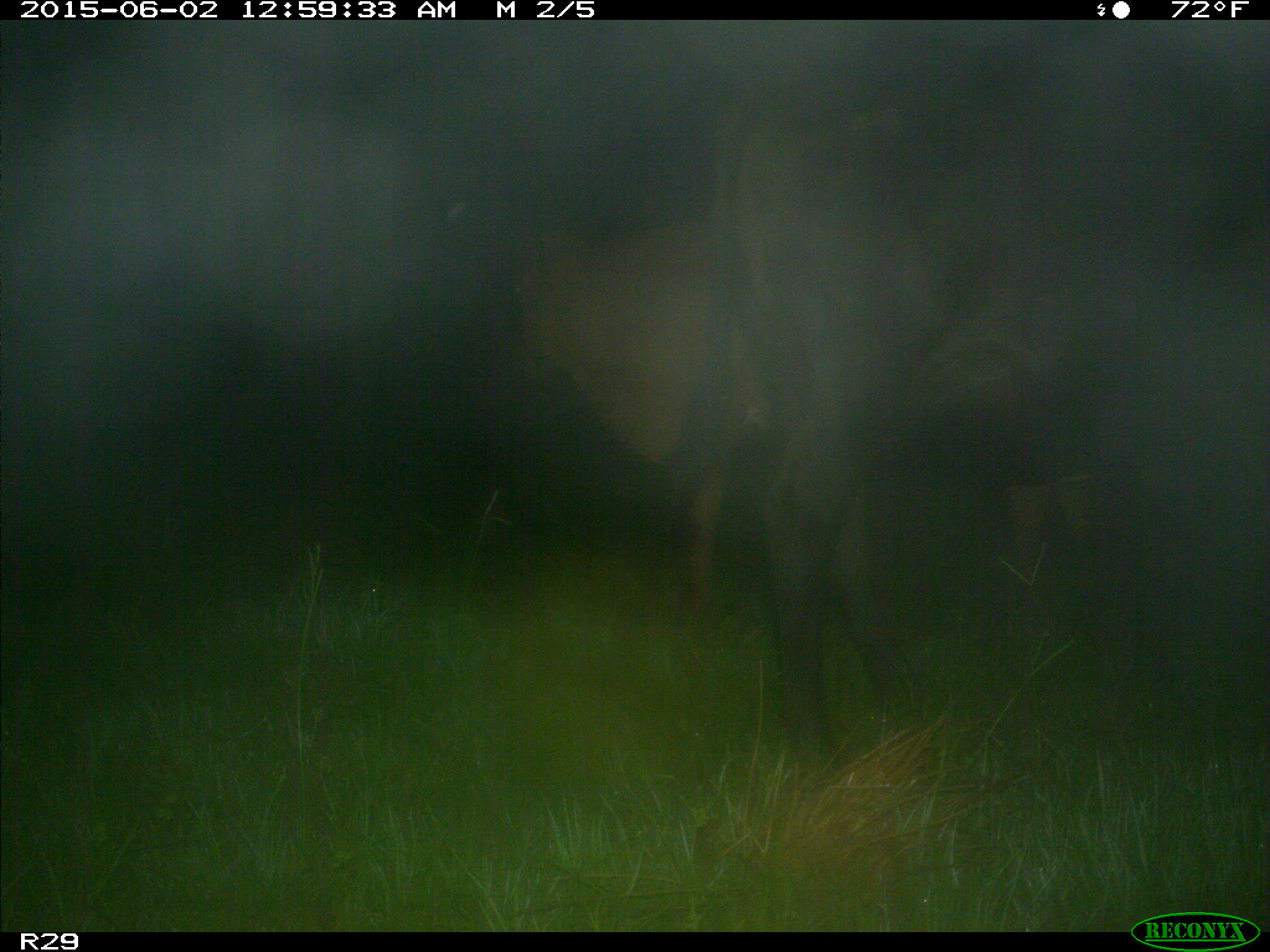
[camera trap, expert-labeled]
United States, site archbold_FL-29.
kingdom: Animalia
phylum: Chordata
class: Mammalia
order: Artiodactyla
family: Bovidae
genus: Bos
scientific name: Bos taurus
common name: domestic cow